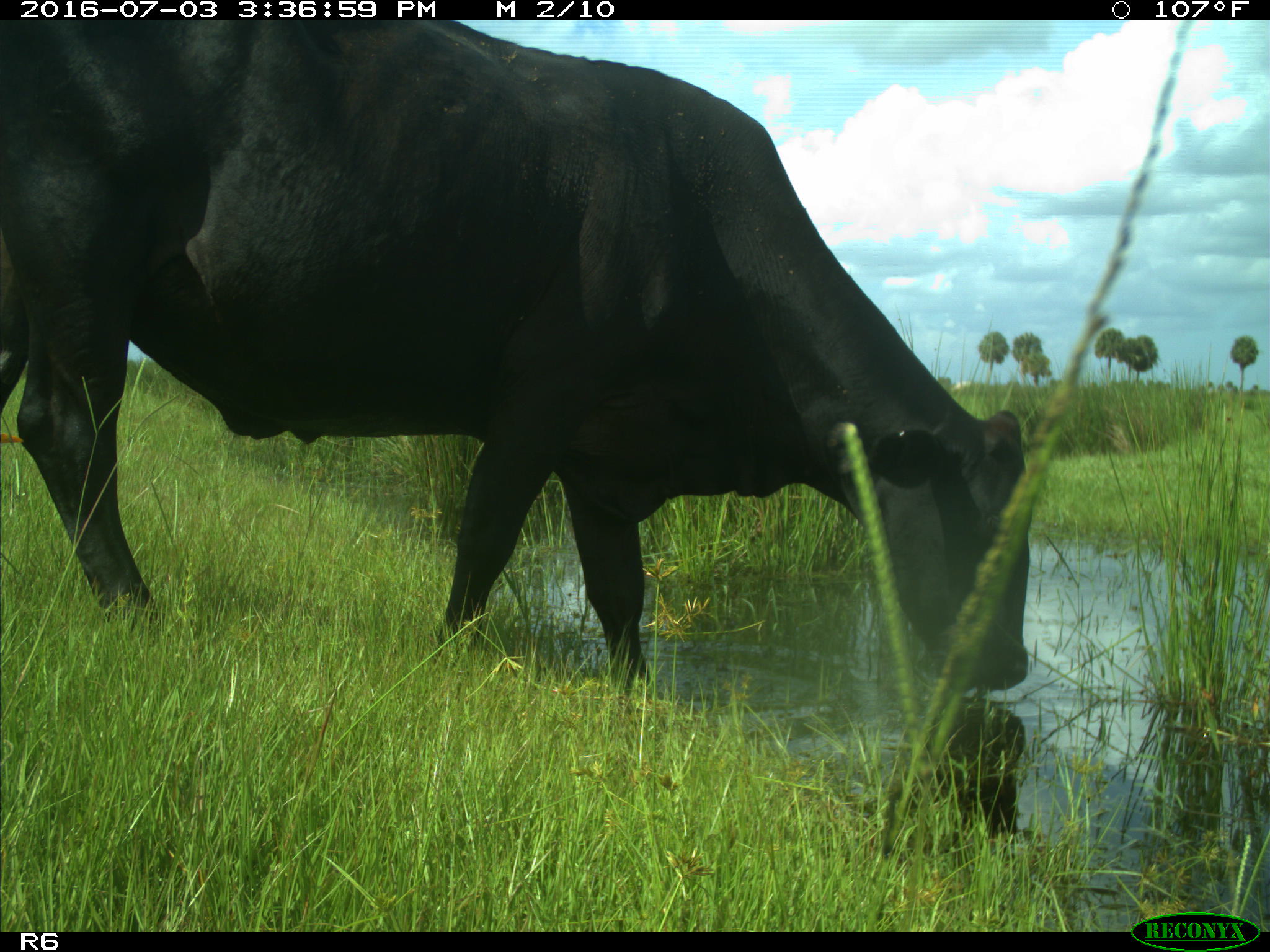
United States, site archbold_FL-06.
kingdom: Animalia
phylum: Chordata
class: Mammalia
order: Artiodactyla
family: Bovidae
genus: Bos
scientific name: Bos taurus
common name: domestic cow